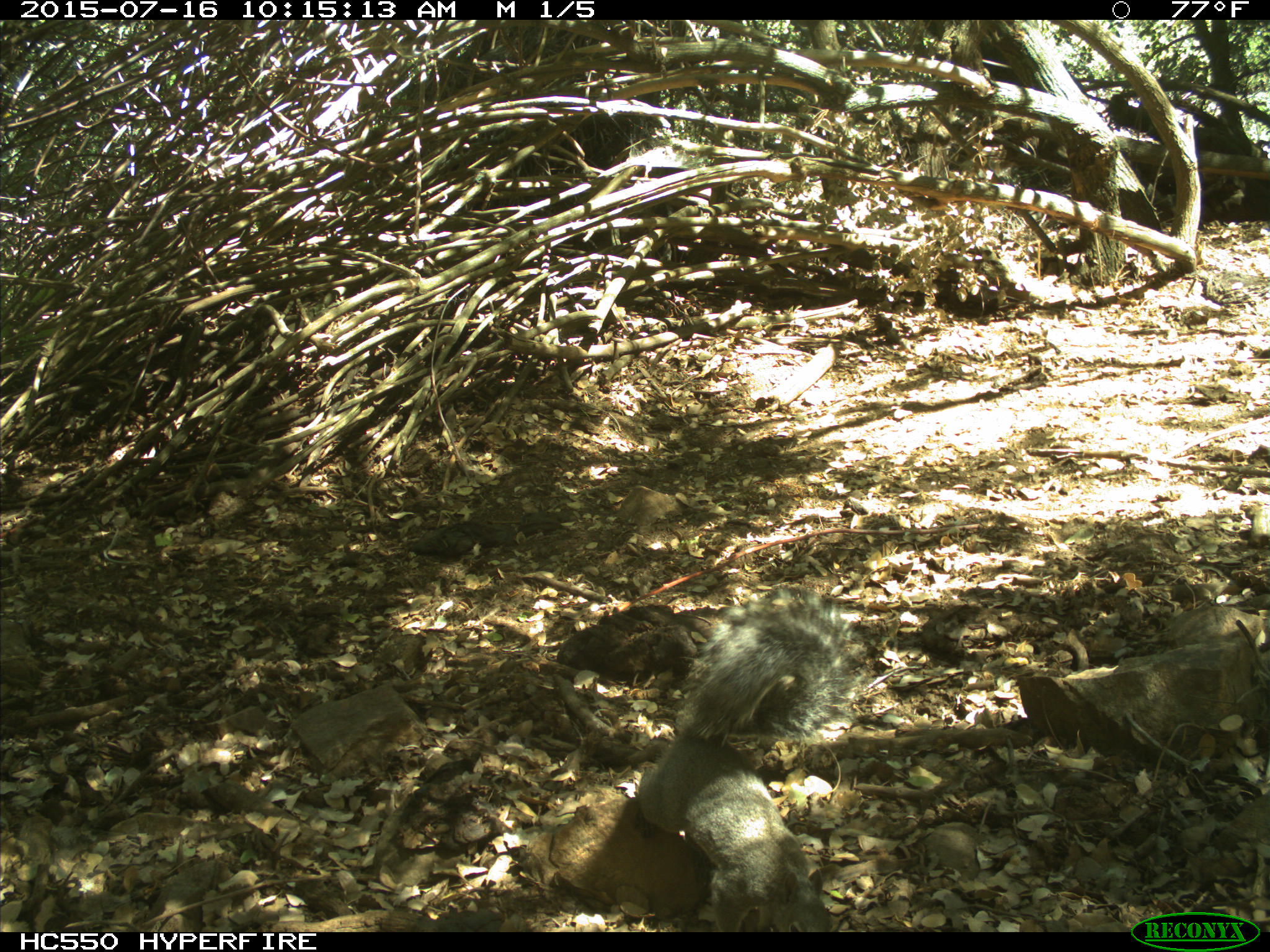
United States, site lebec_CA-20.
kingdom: Animalia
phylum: Chordata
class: Mammalia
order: Rodentia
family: Sciuridae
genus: Sciurus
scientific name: Sciurus carolinensis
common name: eastern gray squirrel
Sciurus carolinensis (eastern gray squirrel).